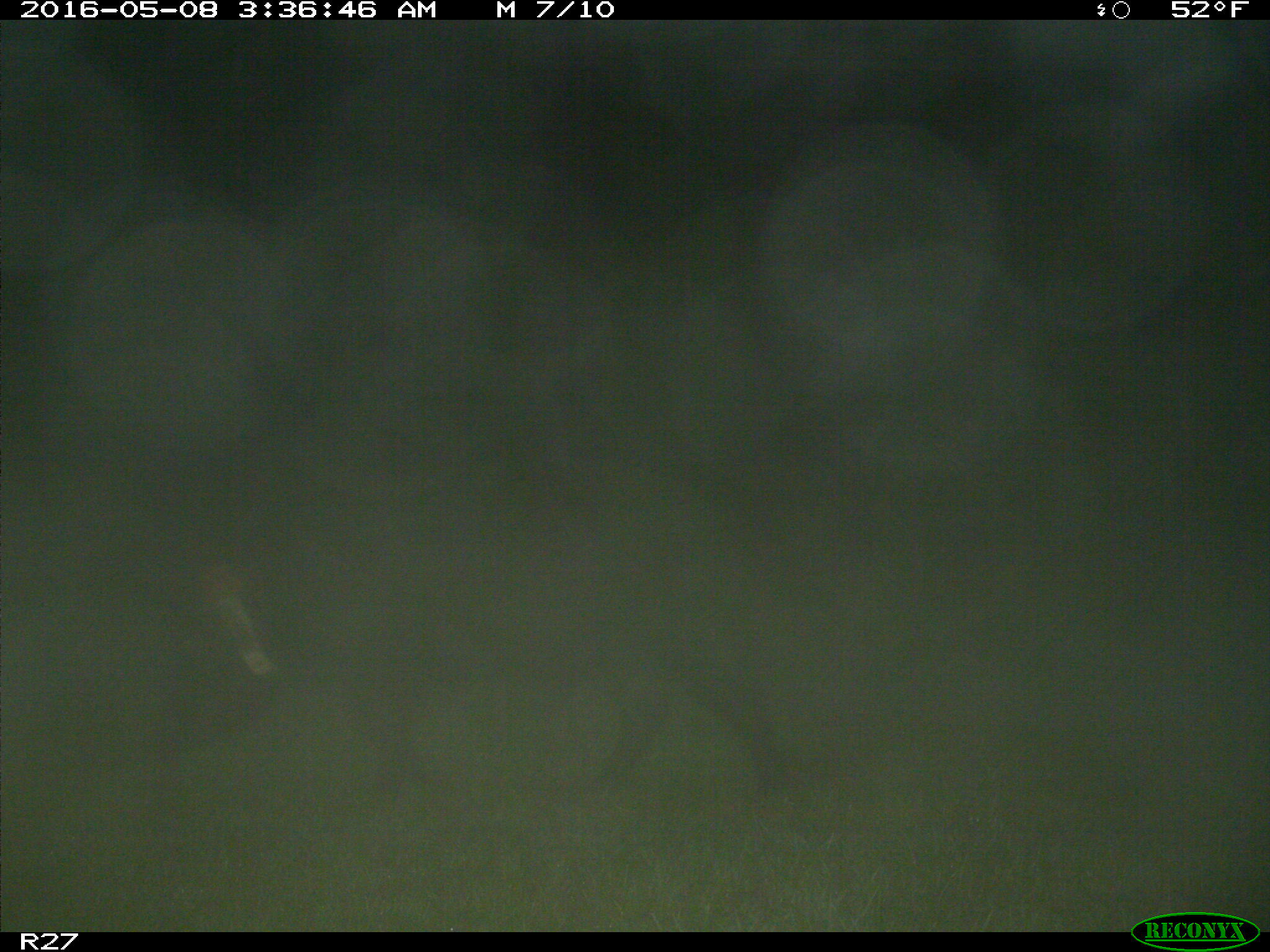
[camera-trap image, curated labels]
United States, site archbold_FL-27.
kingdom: Animalia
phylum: Chordata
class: Mammalia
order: Artiodactyla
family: Suidae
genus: Sus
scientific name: Sus scrofa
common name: wild boar